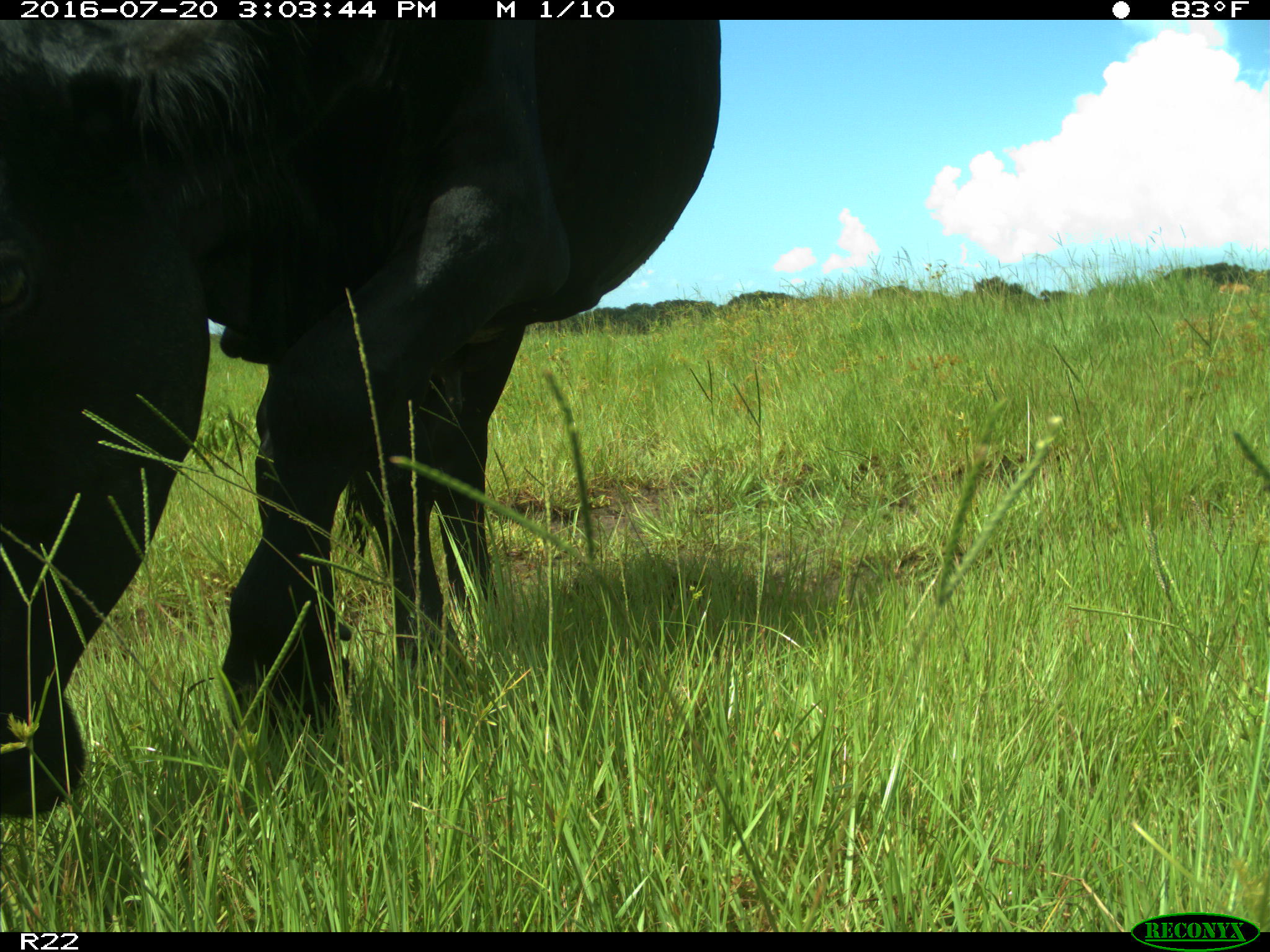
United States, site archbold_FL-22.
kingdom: Animalia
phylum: Chordata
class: Mammalia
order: Artiodactyla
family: Bovidae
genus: Bos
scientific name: Bos taurus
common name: domestic cow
Bos taurus (domestic cow).